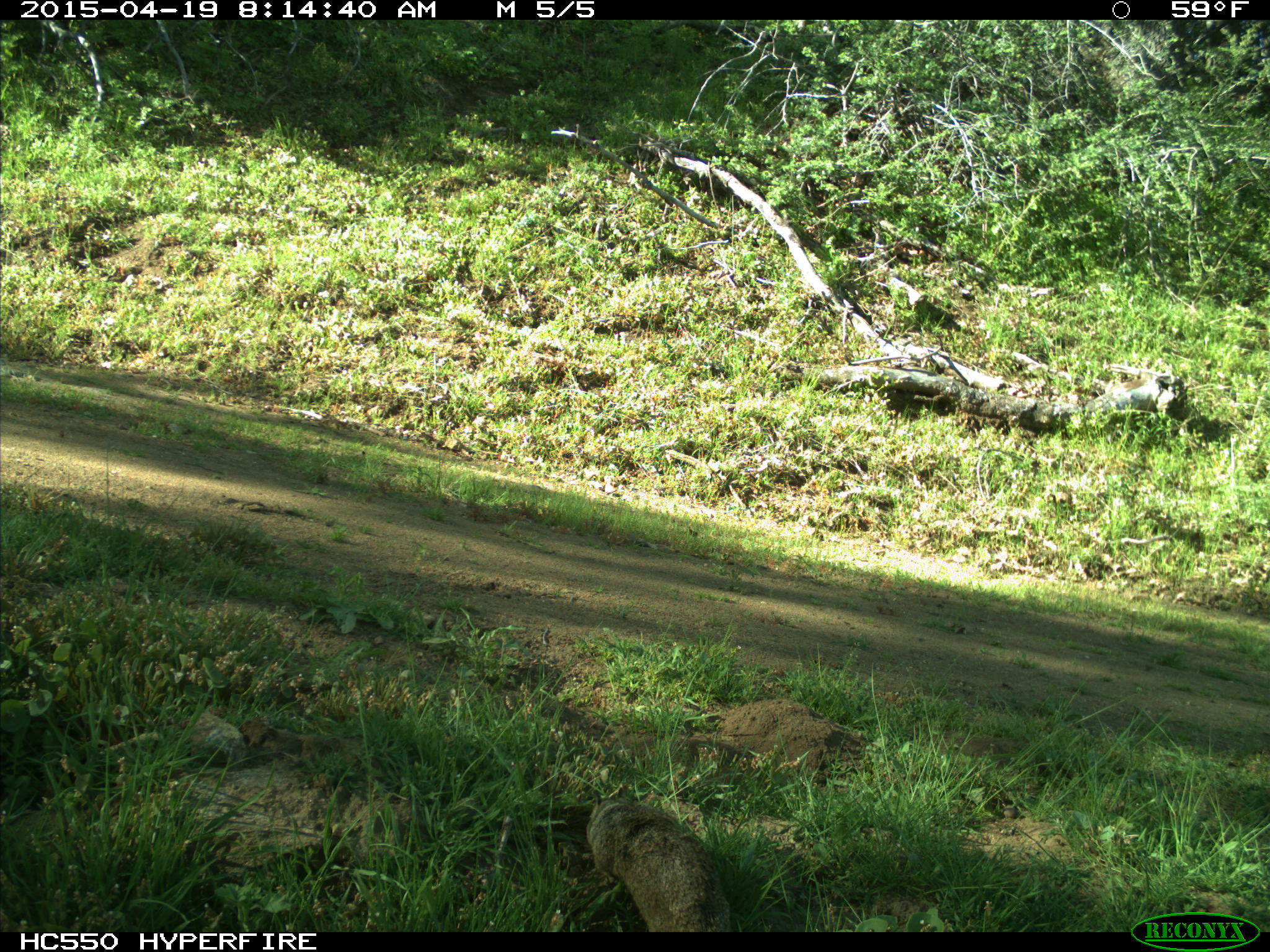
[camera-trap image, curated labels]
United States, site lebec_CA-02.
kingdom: Animalia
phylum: Chordata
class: Mammalia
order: Rodentia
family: Sciuridae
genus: Otospermophilus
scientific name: Otospermophilus beecheyi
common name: california ground squirrel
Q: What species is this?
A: Otospermophilus beecheyi (california ground squirrel).